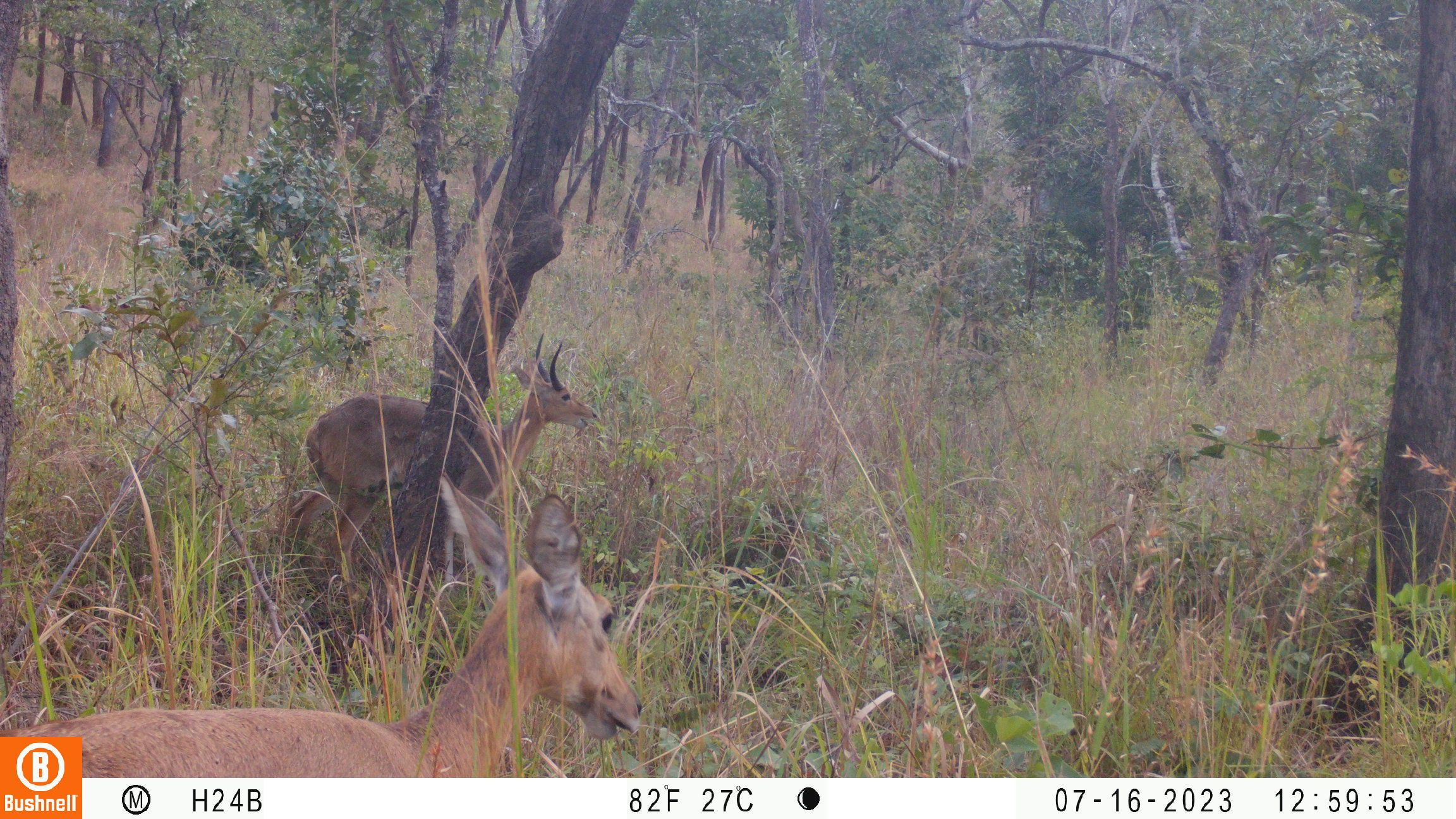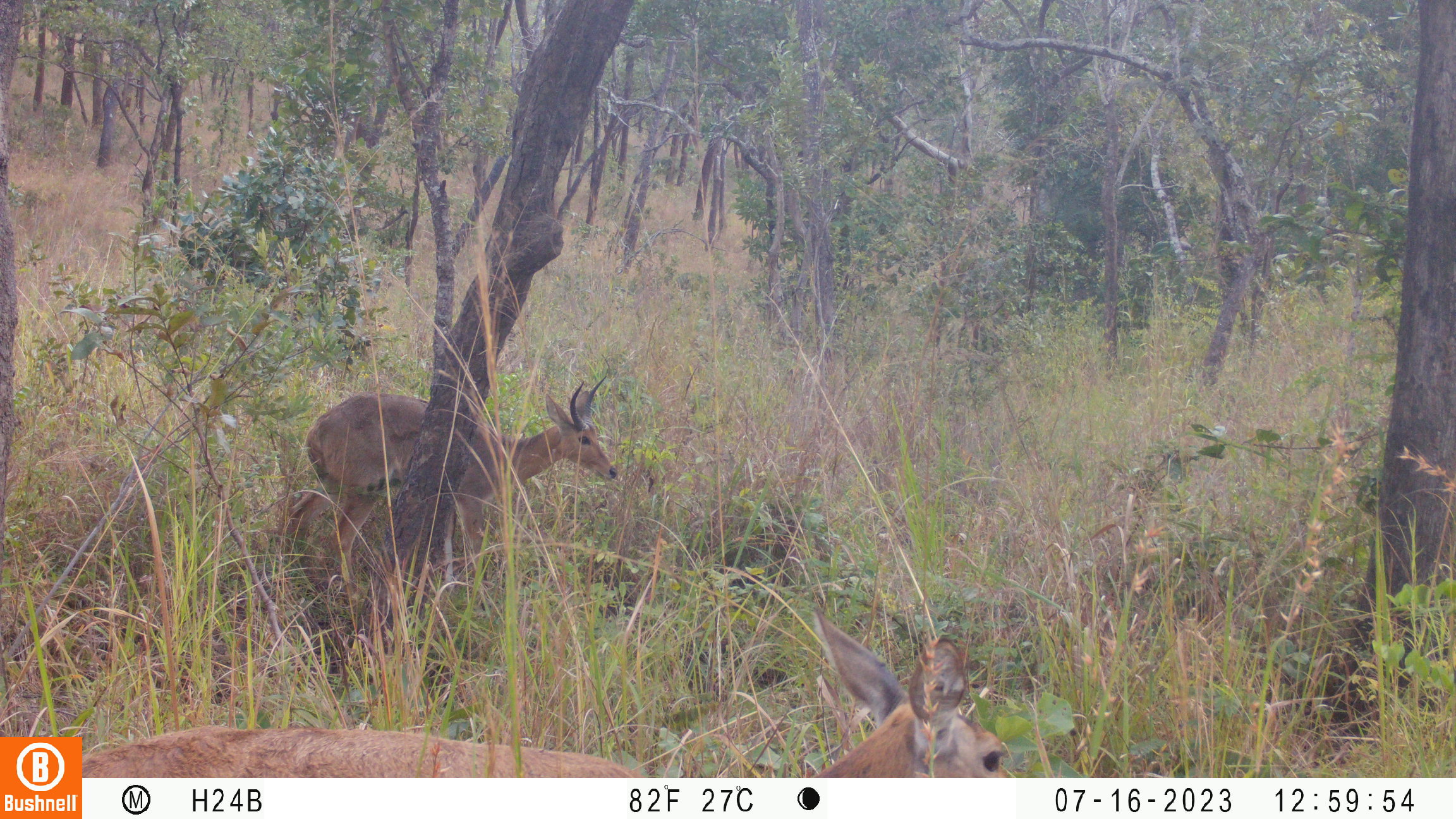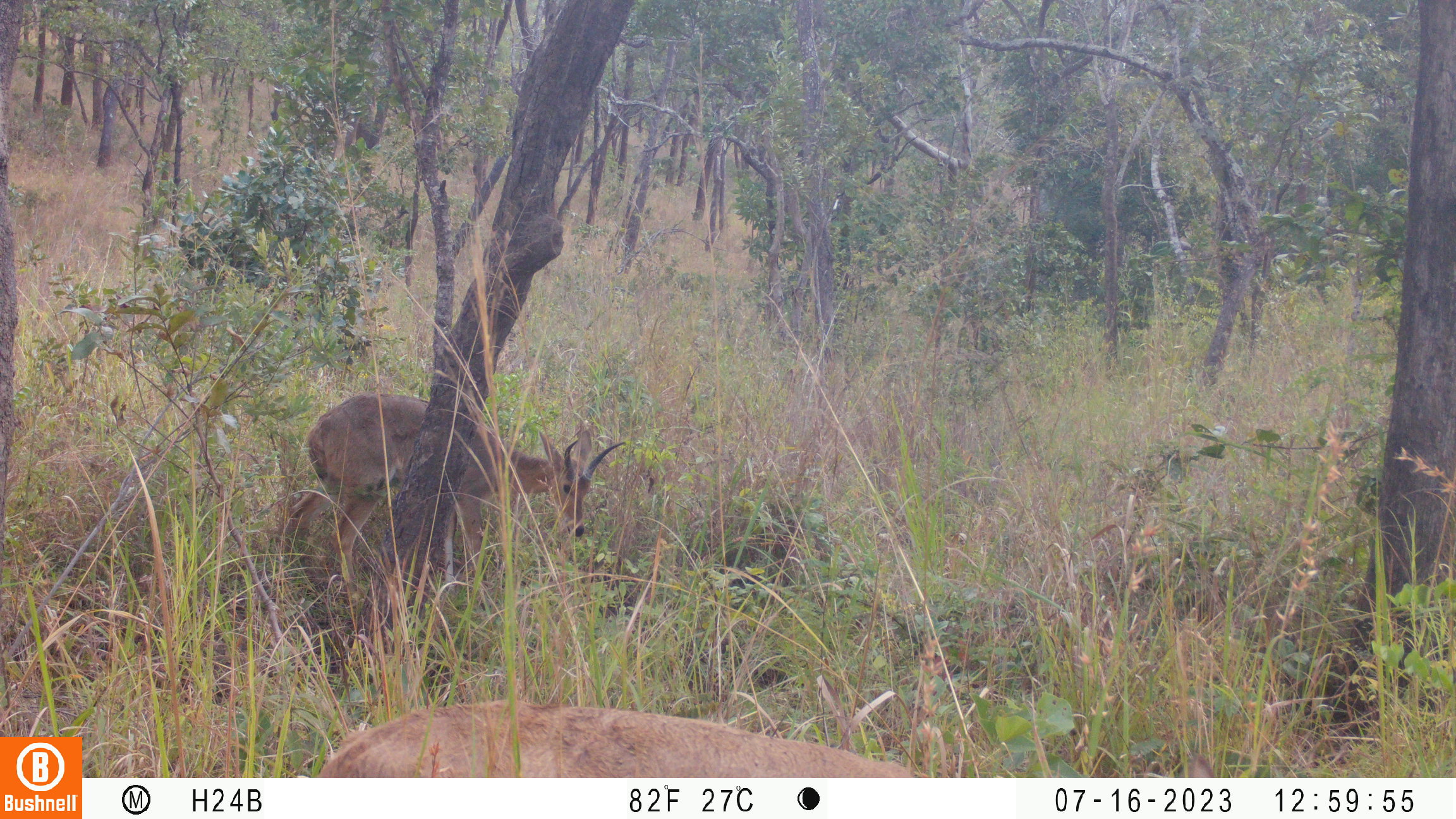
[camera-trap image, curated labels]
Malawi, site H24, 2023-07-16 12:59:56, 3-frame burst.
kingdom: Animalia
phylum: Chordata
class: Mammalia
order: Artiodactyla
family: Bovidae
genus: Redunca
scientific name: Redunca arundinum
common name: southern reedbuck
Southern reedbuck (Redunca arundinum), count 2.